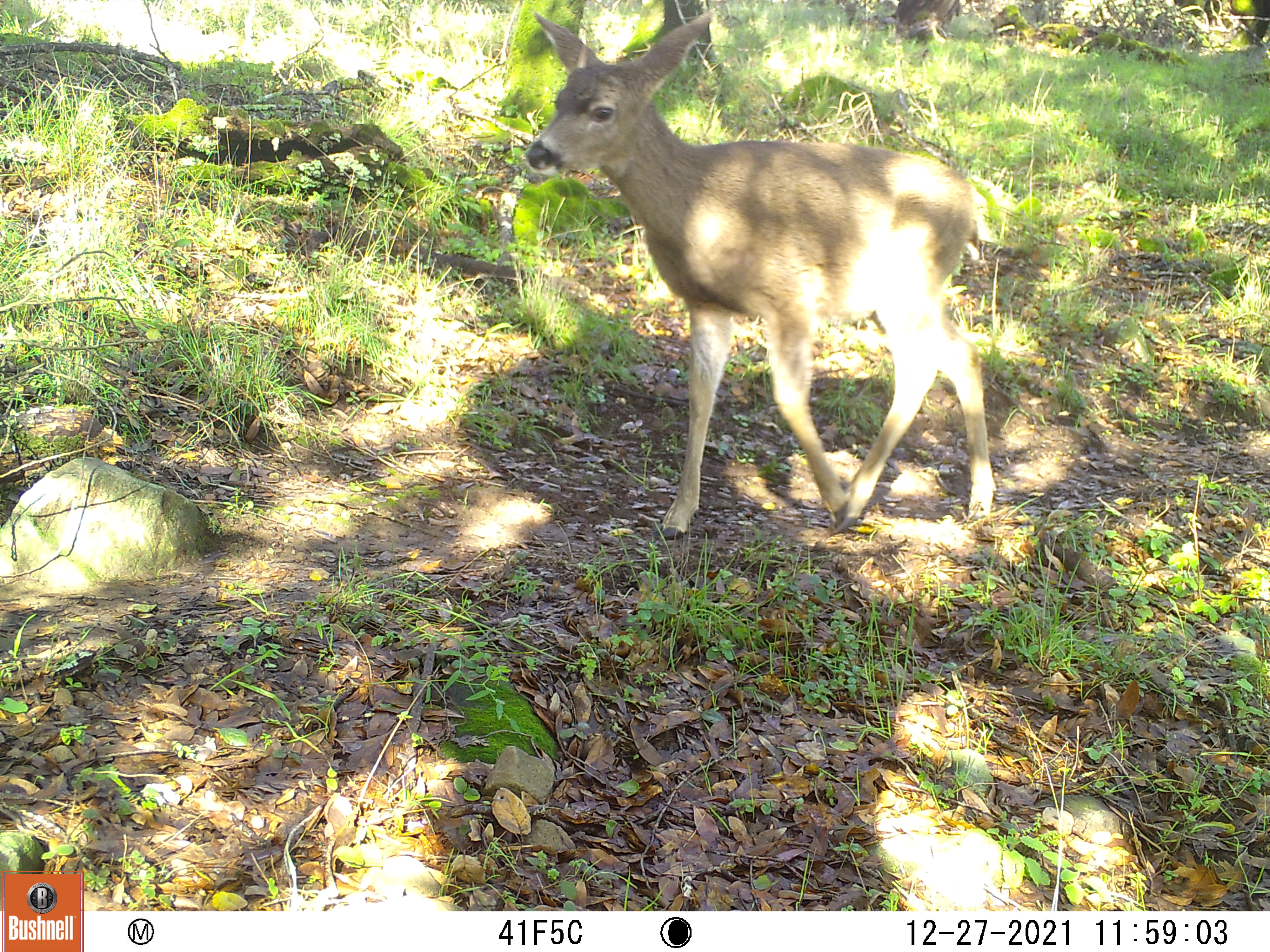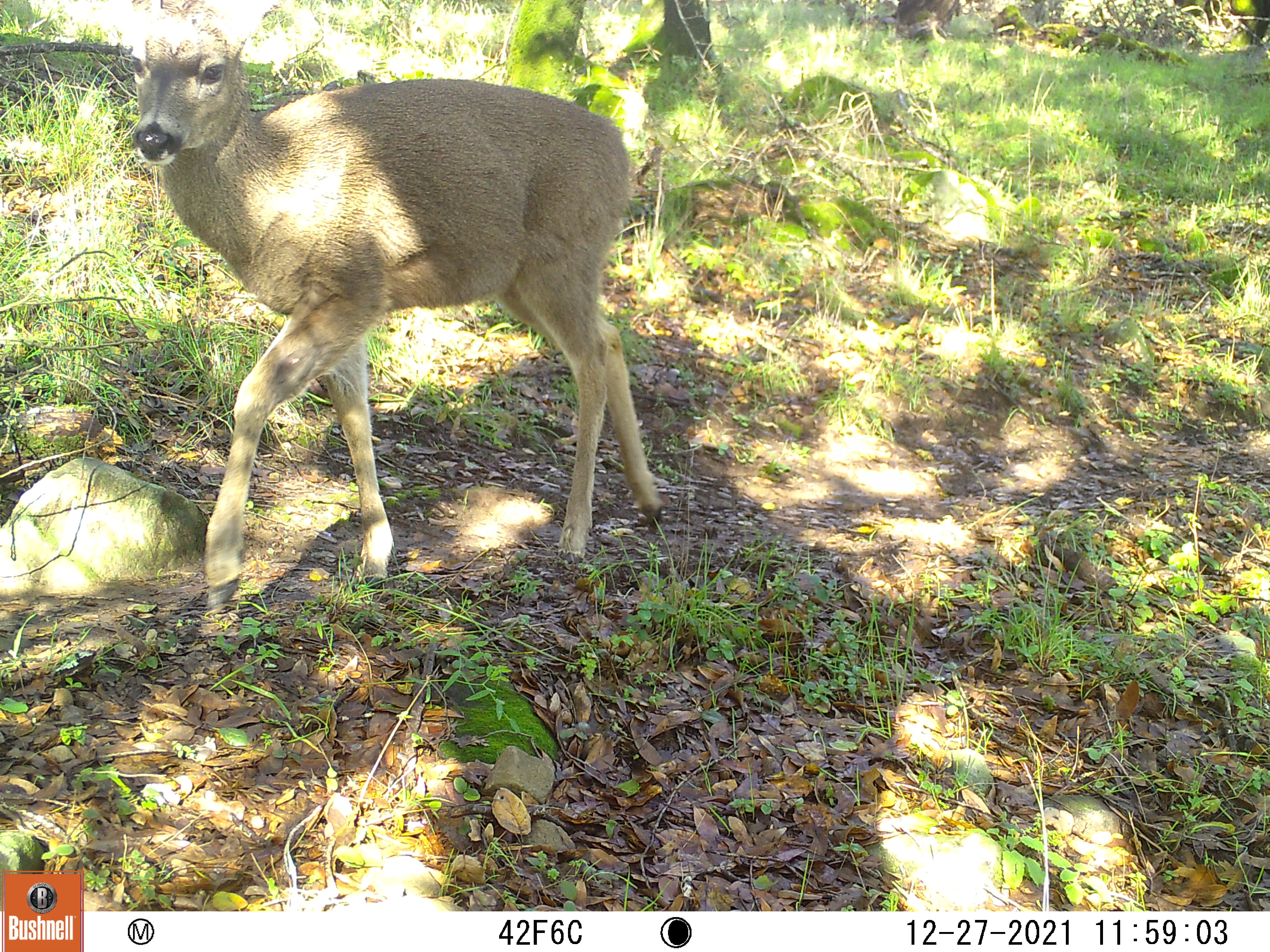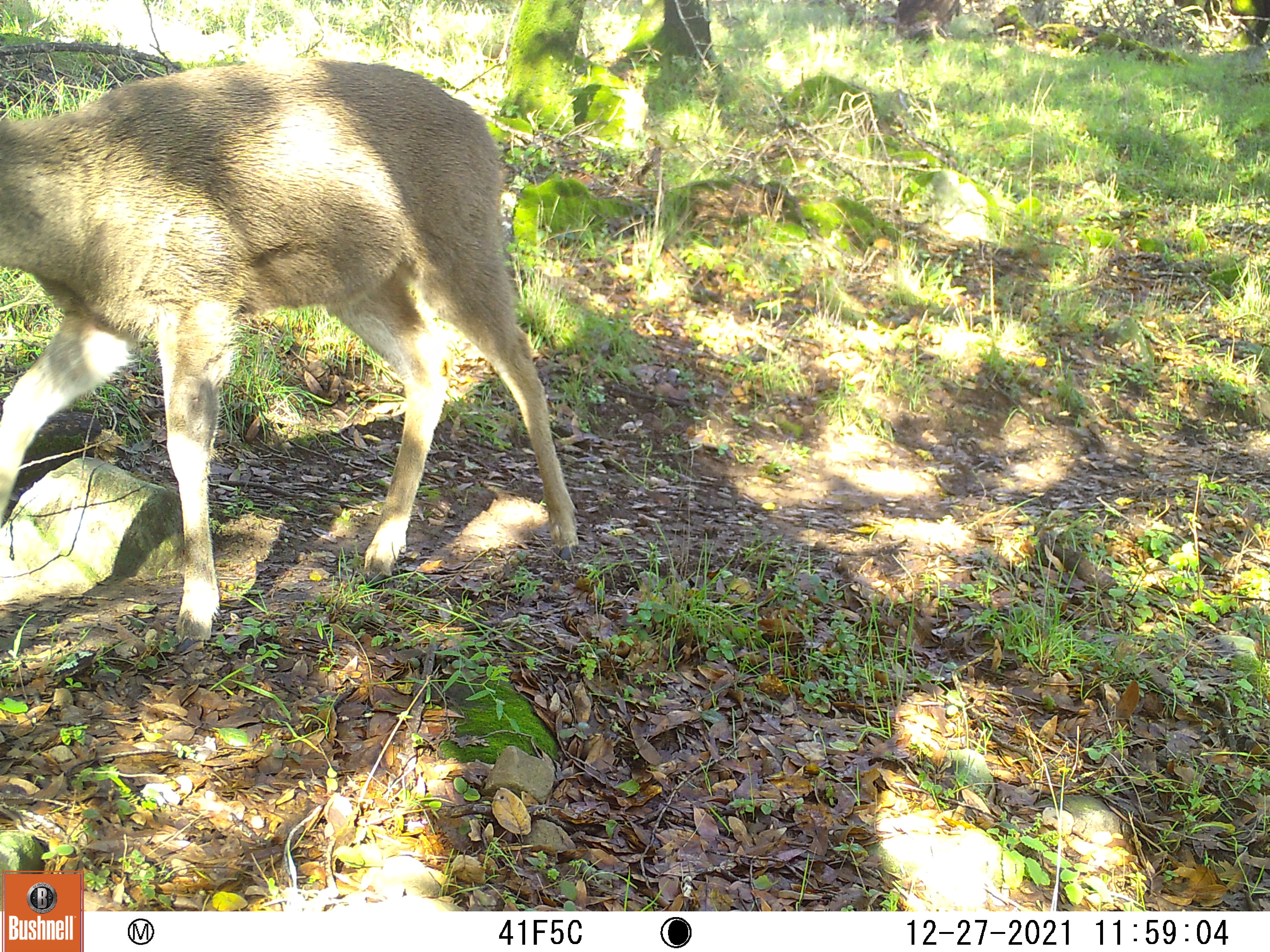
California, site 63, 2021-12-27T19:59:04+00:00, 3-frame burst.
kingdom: Animalia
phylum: Chordata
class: Mammalia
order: Artiodactyla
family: Cervidae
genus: Odocoileus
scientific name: Odocoileus hemionus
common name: mule deer